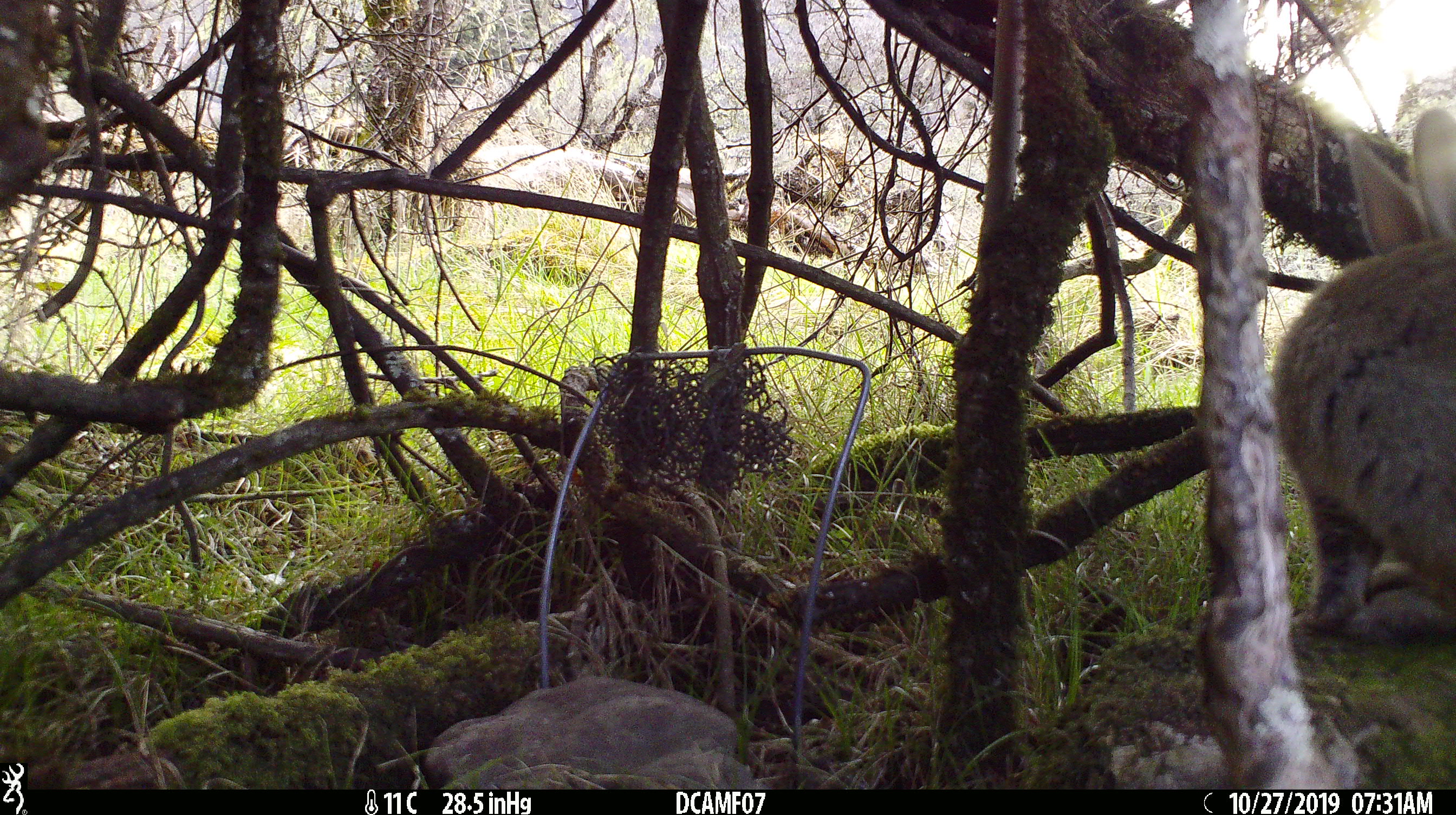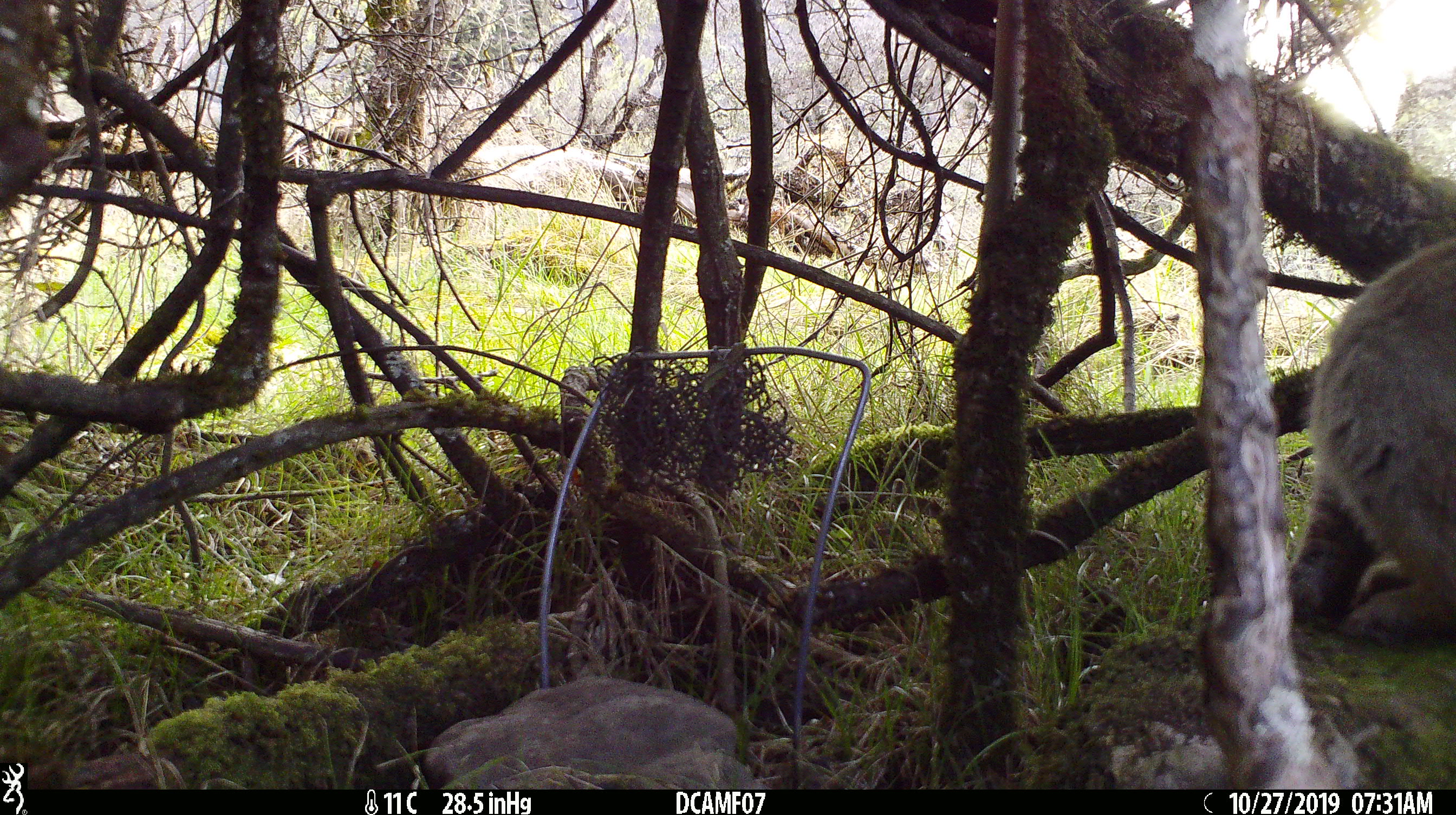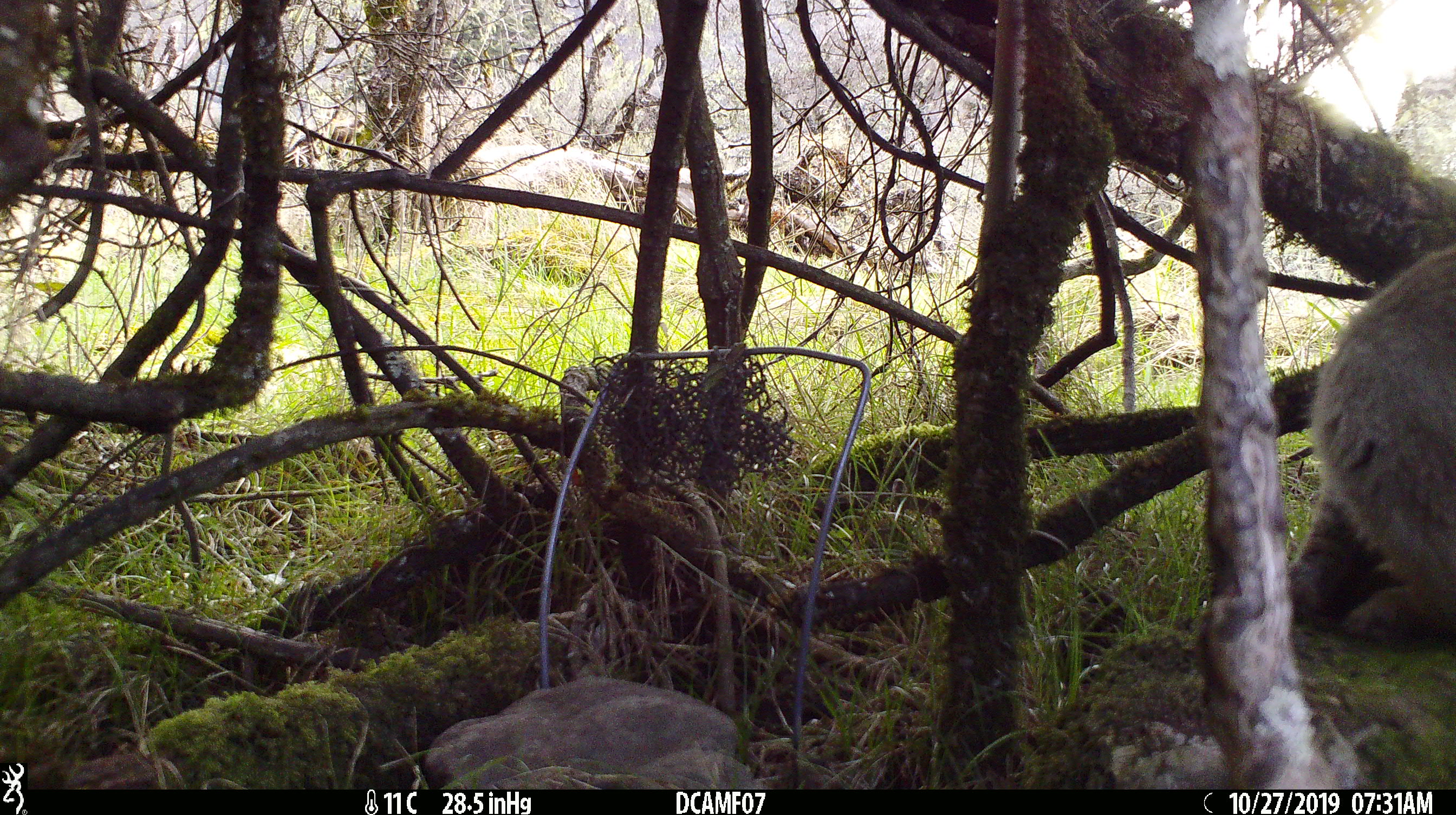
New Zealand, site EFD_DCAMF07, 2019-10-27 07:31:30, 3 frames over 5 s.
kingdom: Animalia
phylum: Chordata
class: Mammalia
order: Lagomorpha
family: Leporidae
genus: Oryctolagus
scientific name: Oryctolagus cuniculus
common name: european rabbit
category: rabbit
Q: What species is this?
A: Rabbit (european rabbit) (Oryctolagus cuniculus).